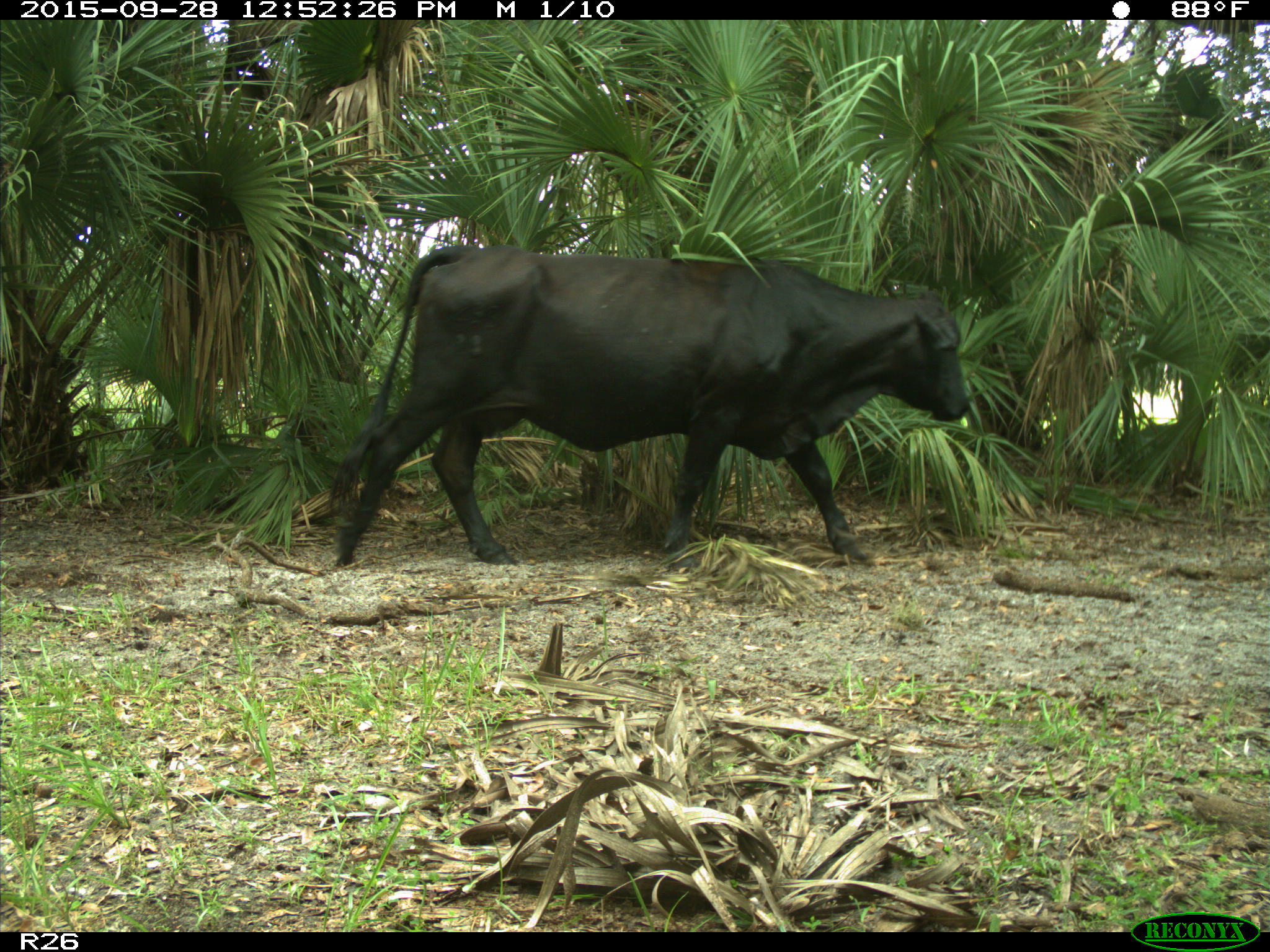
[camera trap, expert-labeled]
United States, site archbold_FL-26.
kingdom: Animalia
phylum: Chordata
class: Mammalia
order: Artiodactyla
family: Bovidae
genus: Bos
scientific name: Bos taurus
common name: domestic cow